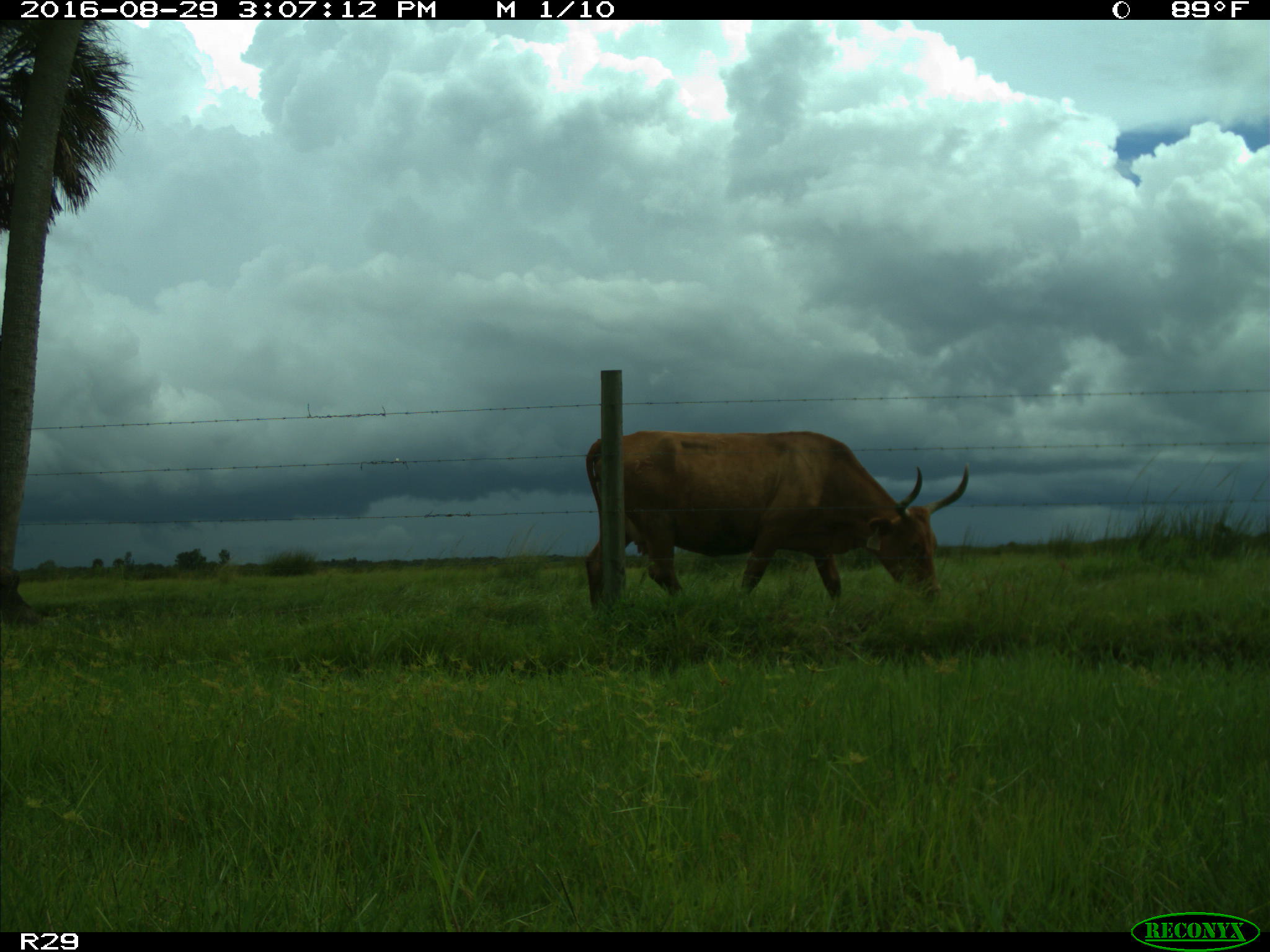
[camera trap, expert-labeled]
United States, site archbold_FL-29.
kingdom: Animalia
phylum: Chordata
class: Mammalia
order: Artiodactyla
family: Bovidae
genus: Bos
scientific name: Bos taurus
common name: domestic cow